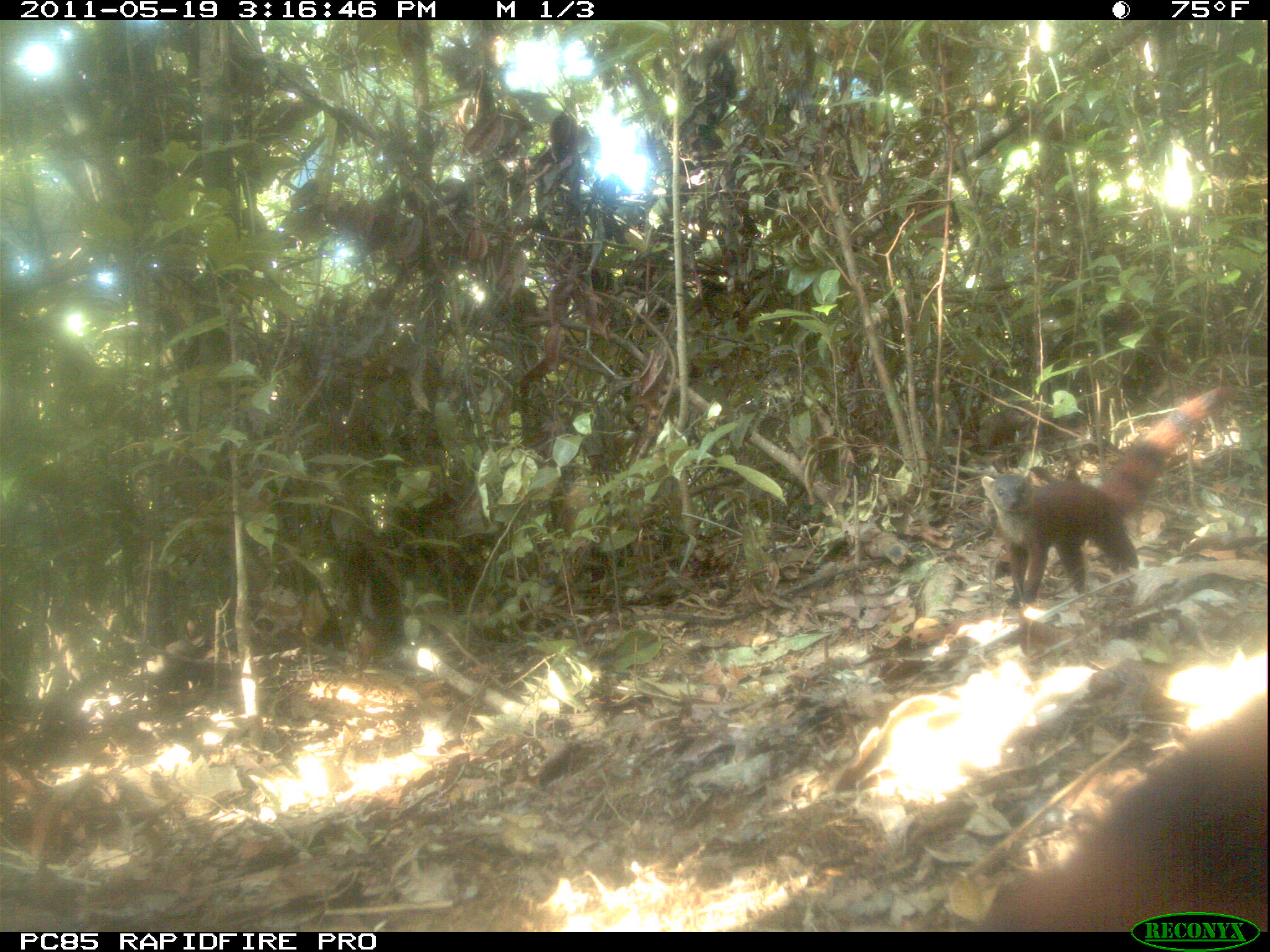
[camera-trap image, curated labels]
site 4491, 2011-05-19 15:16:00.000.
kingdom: Animalia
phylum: Chordata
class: Mammalia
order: Carnivora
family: Eupleridae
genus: Galidia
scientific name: Galidia elegans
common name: ring-tailed vontsira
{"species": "Galidia elegans (ring-tailed vontsira)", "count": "2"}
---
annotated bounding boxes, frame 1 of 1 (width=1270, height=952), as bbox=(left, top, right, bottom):
galidia elegans: bbox=(974, 684, 1270, 933); bbox=(980, 384, 1238, 610)